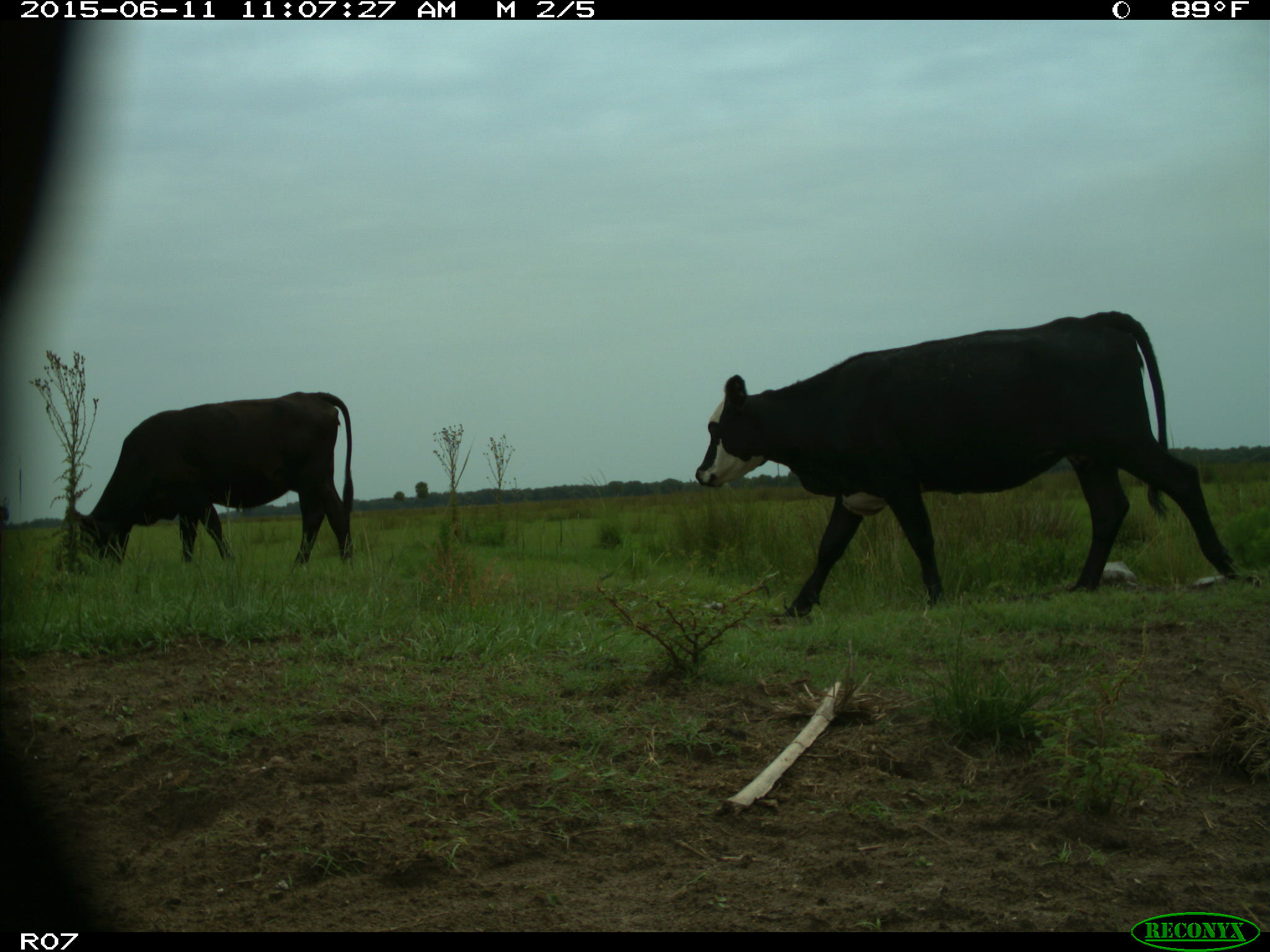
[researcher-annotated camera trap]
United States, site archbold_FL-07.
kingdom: Animalia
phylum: Chordata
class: Mammalia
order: Artiodactyla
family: Bovidae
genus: Bos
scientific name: Bos taurus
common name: domestic cow